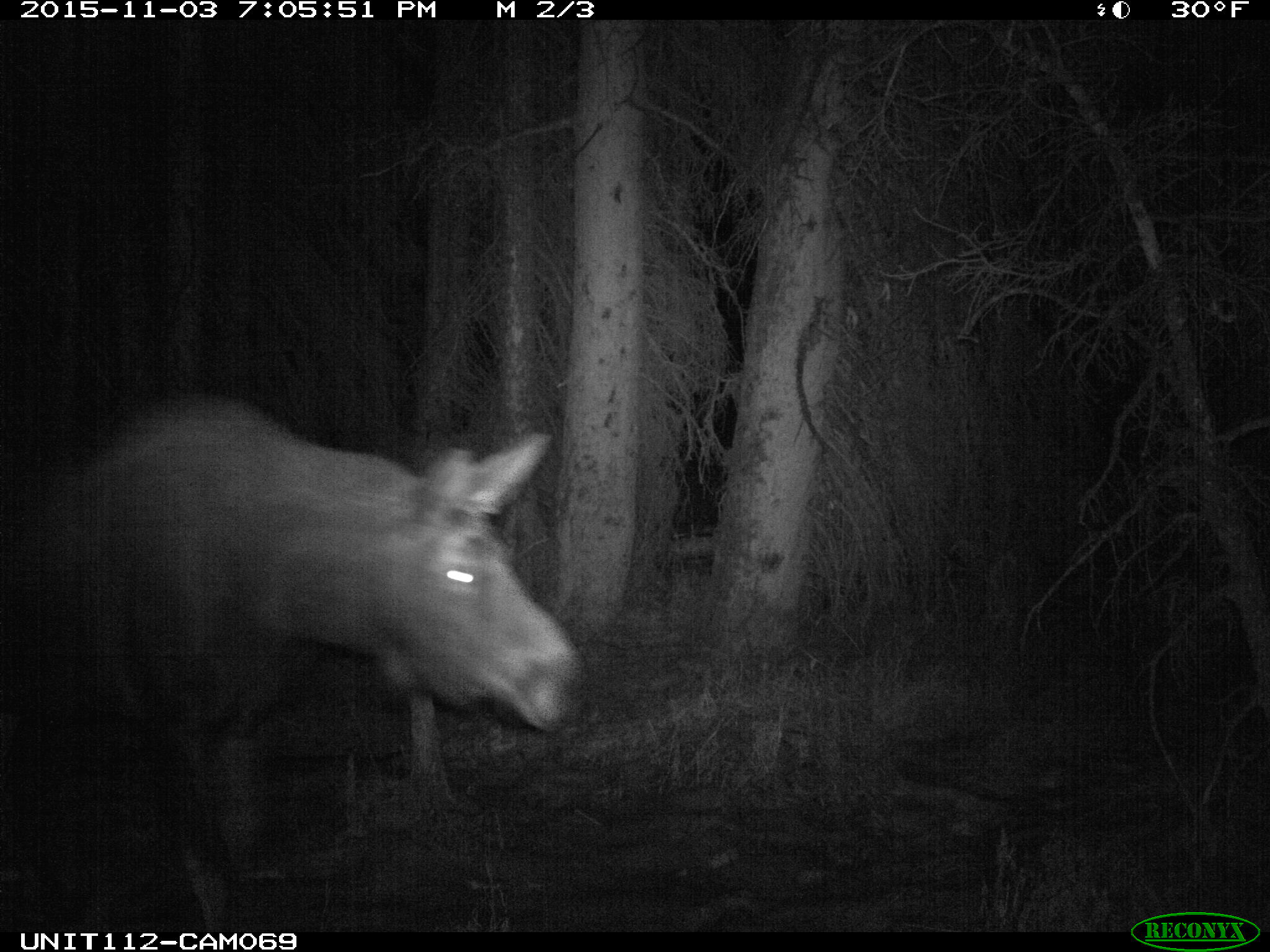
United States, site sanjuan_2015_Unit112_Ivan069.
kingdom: Animalia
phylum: Chordata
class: Mammalia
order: Artiodactyla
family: Cervidae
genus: Alces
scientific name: Alces alces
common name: moose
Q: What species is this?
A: Alces alces (moose).